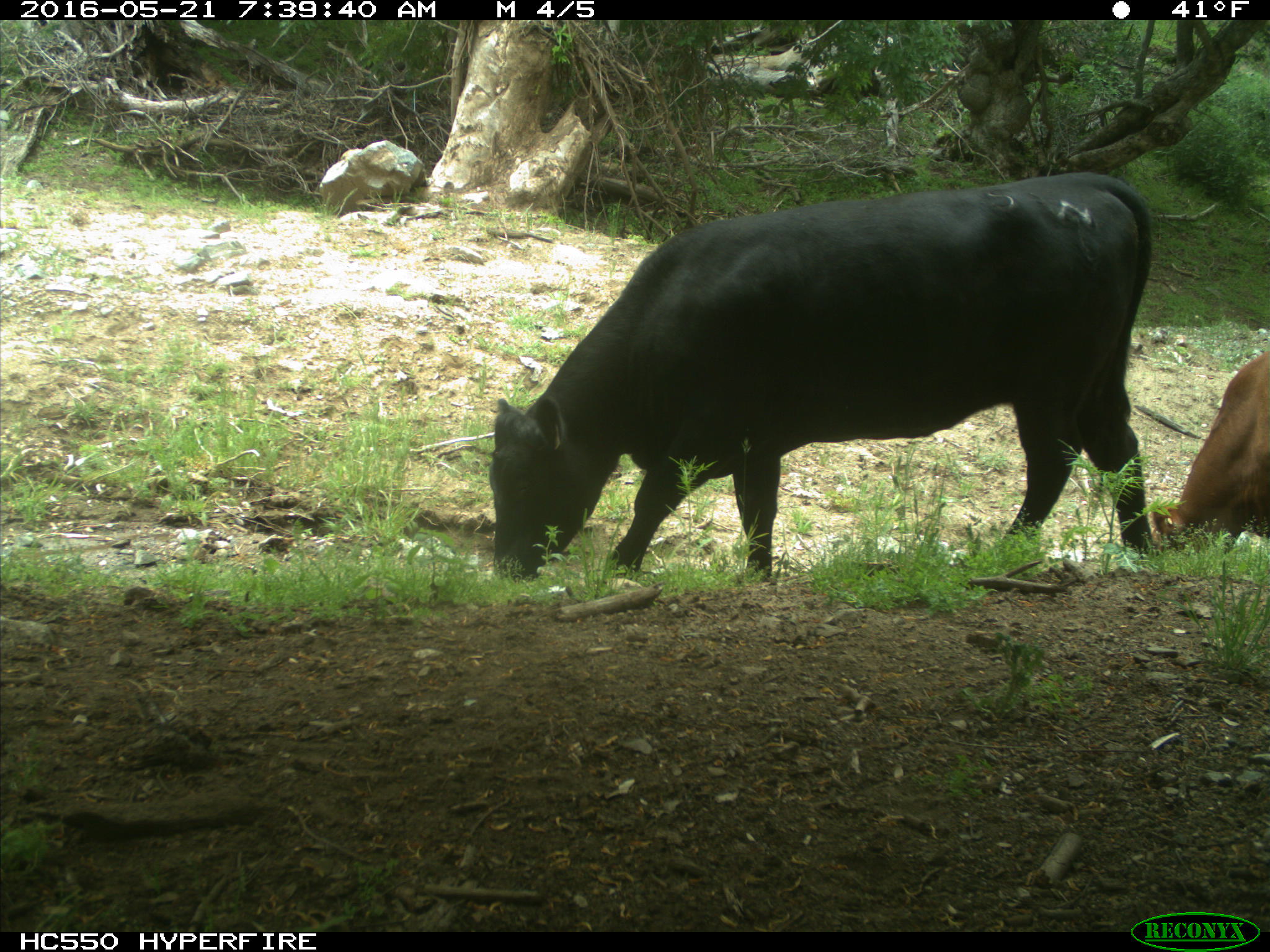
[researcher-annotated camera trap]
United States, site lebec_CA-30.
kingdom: Animalia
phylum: Chordata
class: Mammalia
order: Artiodactyla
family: Bovidae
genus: Bos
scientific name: Bos taurus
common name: domestic cow